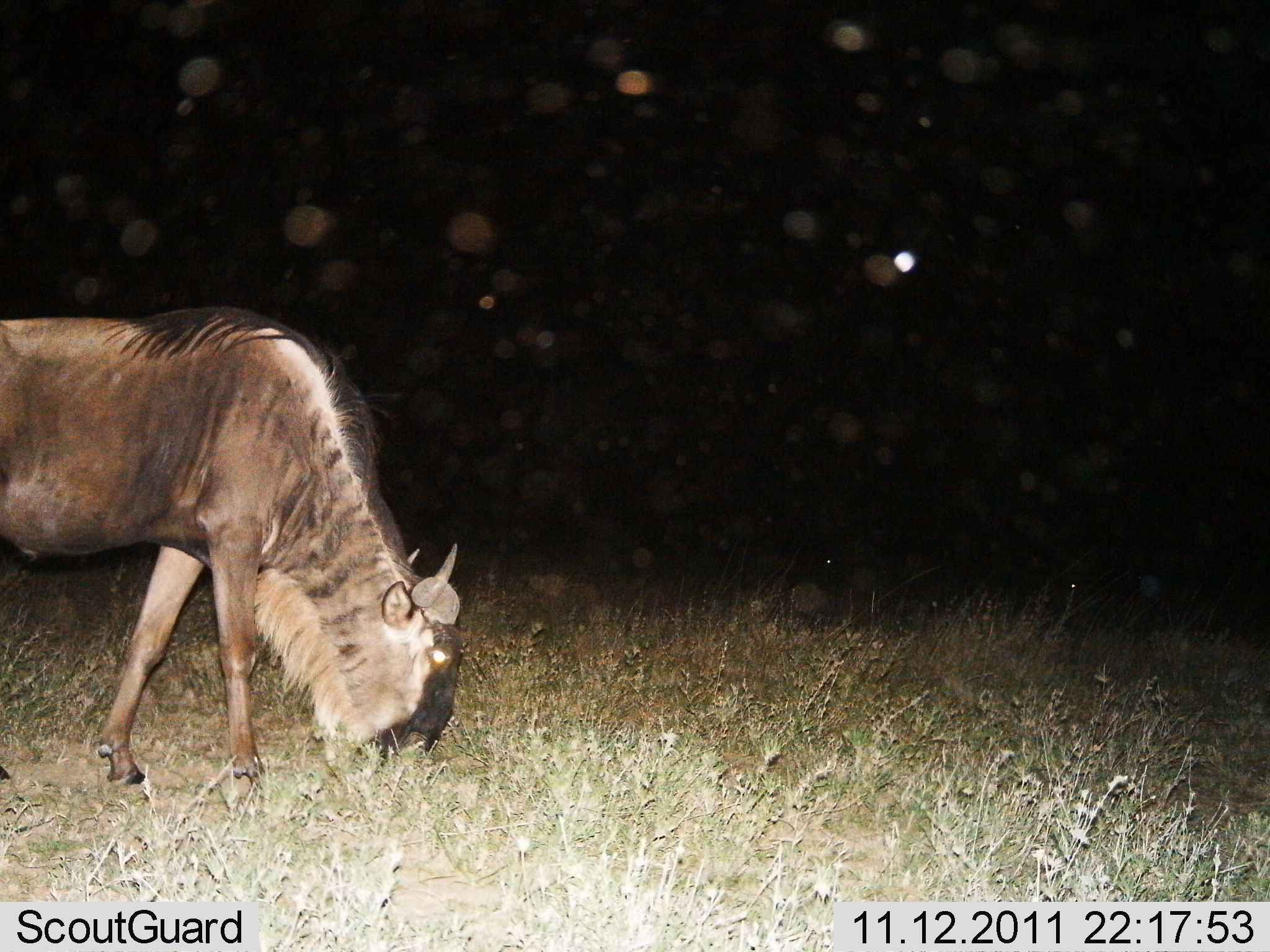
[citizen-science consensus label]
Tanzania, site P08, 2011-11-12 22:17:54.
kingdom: Animalia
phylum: Chordata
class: Mammalia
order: Artiodactyla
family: Bovidae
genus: Connochaetes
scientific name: Connochaetes taurinus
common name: blue wildebeest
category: wildebeest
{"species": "wildebeest (blue wildebeest) (Connochaetes taurinus)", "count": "1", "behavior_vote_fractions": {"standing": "7%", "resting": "0%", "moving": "0%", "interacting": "0%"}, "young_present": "0%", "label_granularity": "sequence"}